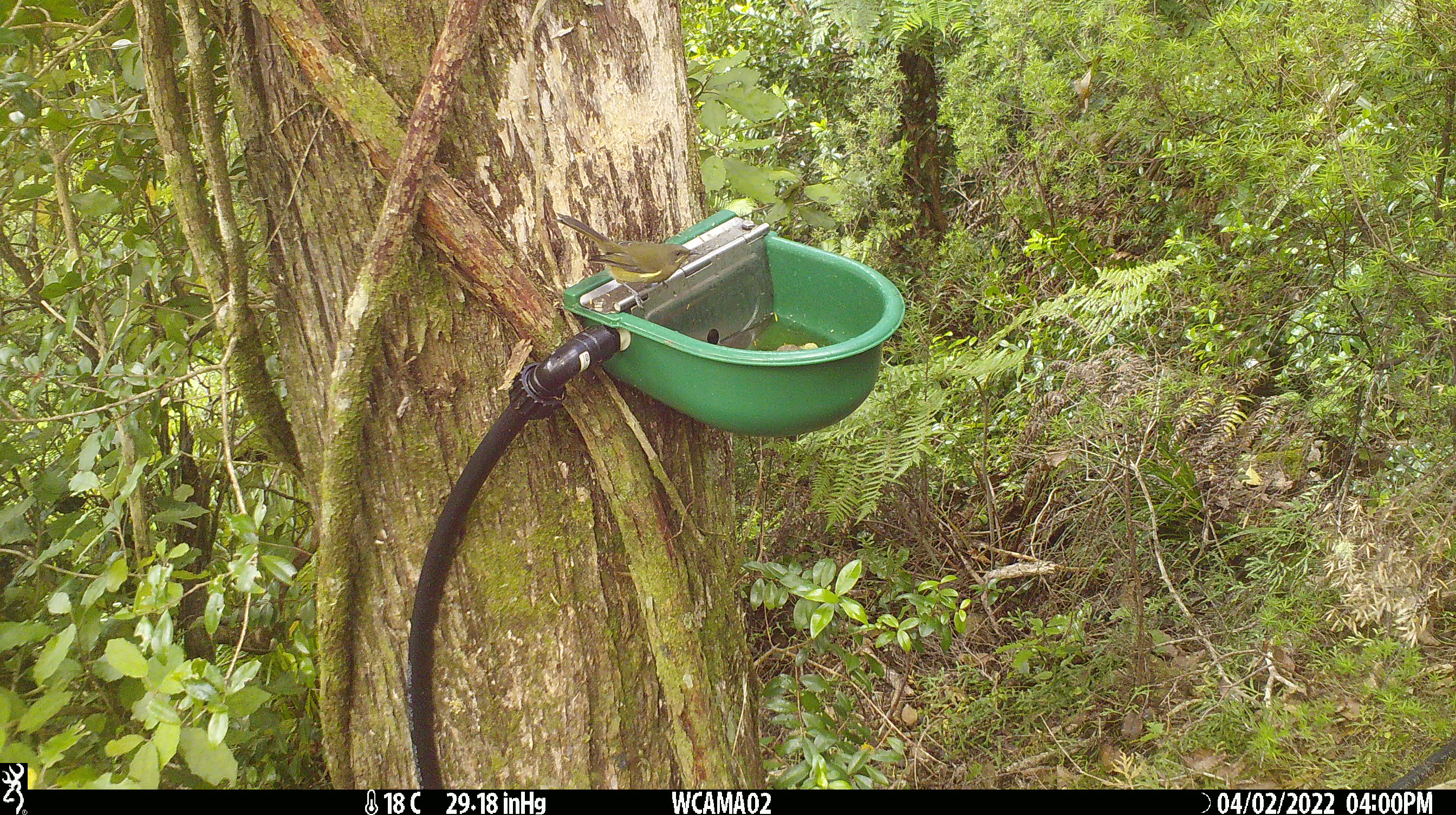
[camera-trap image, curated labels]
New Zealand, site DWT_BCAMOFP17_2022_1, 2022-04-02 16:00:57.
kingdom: Animalia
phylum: Chordata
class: Aves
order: Passeriformes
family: Meliphagidae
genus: Anthornis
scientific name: Anthornis melanura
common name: new zealand bellbird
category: bellbird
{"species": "bellbird (new zealand bellbird) (Anthornis melanura)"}